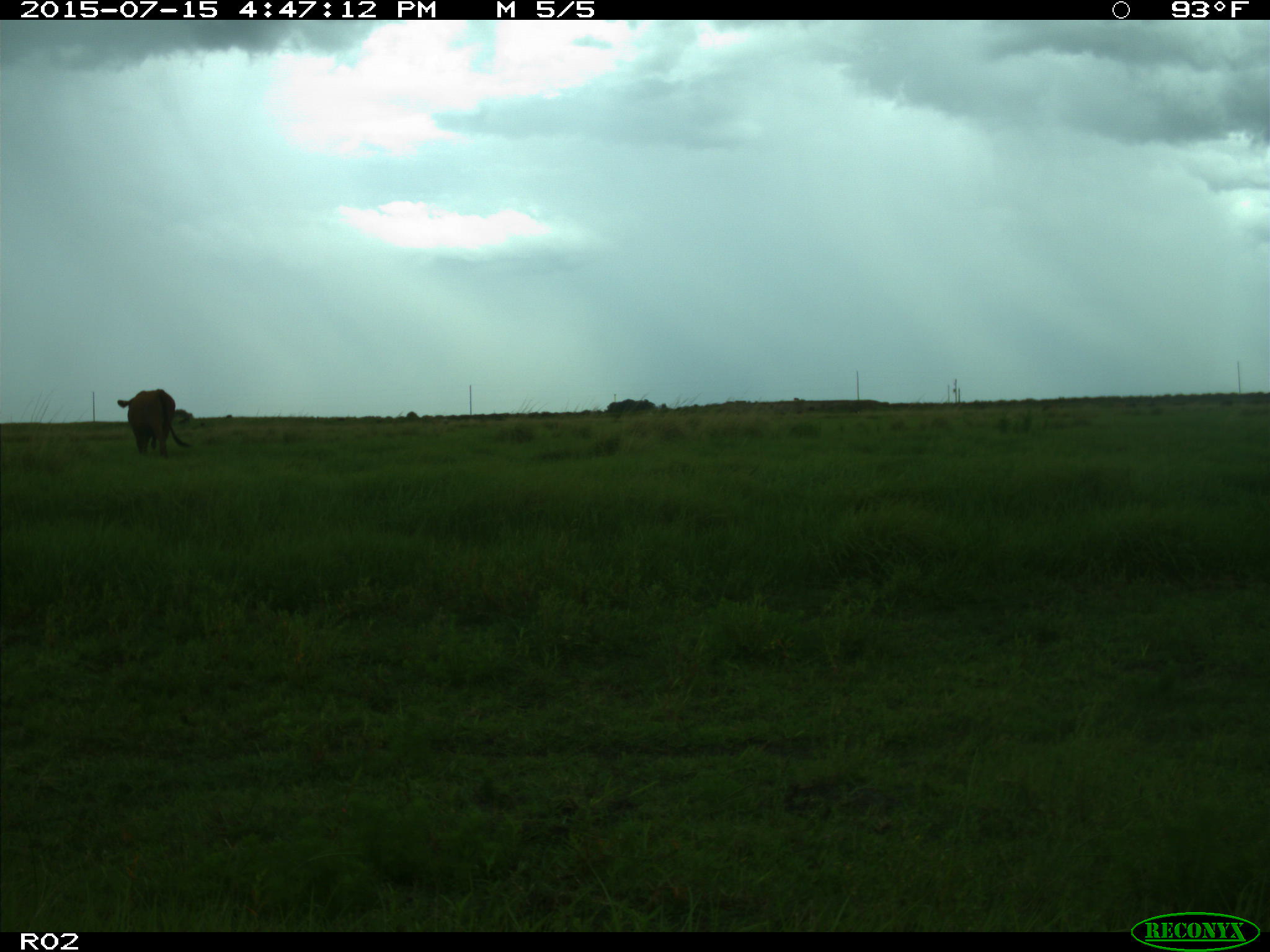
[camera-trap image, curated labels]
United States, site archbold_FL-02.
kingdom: Animalia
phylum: Chordata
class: Mammalia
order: Artiodactyla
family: Bovidae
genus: Bos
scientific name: Bos taurus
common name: domestic cow